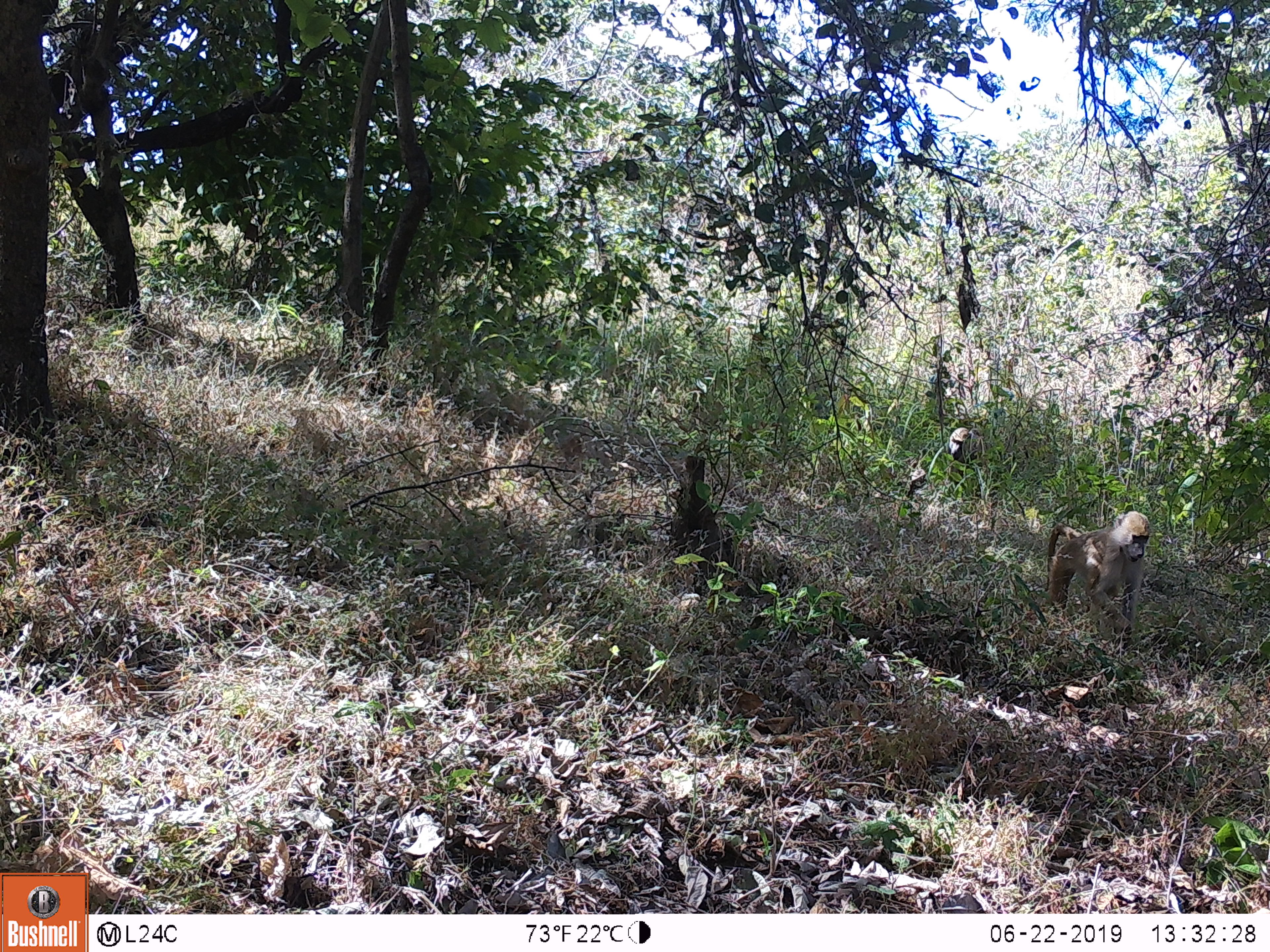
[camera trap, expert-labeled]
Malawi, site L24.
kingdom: Animalia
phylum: Chordata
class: Mammalia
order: Primates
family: Cercopithecidae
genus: Papio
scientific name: Papio cynocephalus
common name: yellow baboon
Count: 2.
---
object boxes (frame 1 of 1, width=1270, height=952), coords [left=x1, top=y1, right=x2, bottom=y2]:
yellow baboon: [left=1035, top=500, right=1162, bottom=642]; [left=942, top=427, right=994, bottom=491]